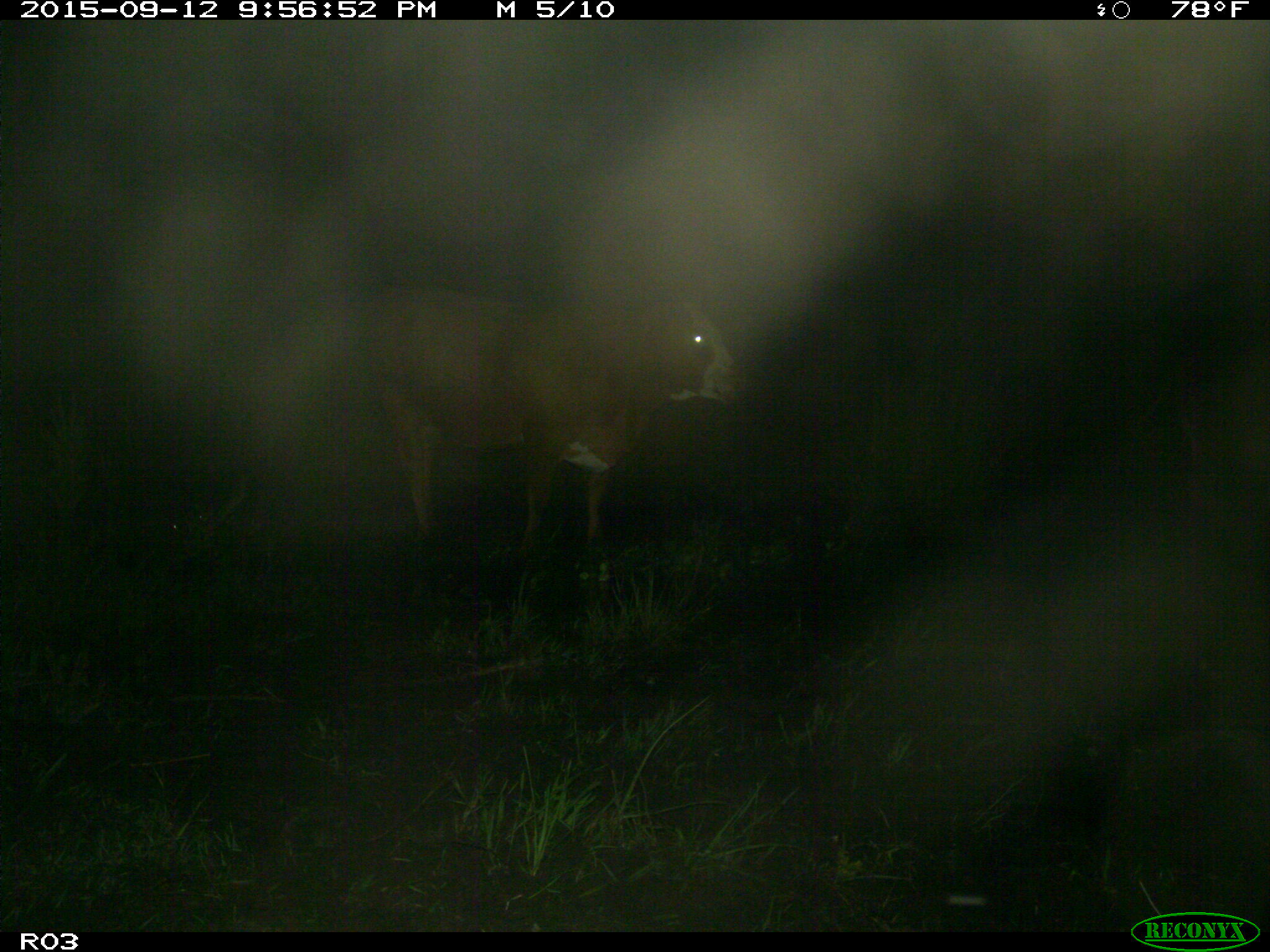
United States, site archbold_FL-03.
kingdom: Animalia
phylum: Chordata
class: Mammalia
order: Artiodactyla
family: Bovidae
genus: Bos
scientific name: Bos taurus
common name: domestic cow